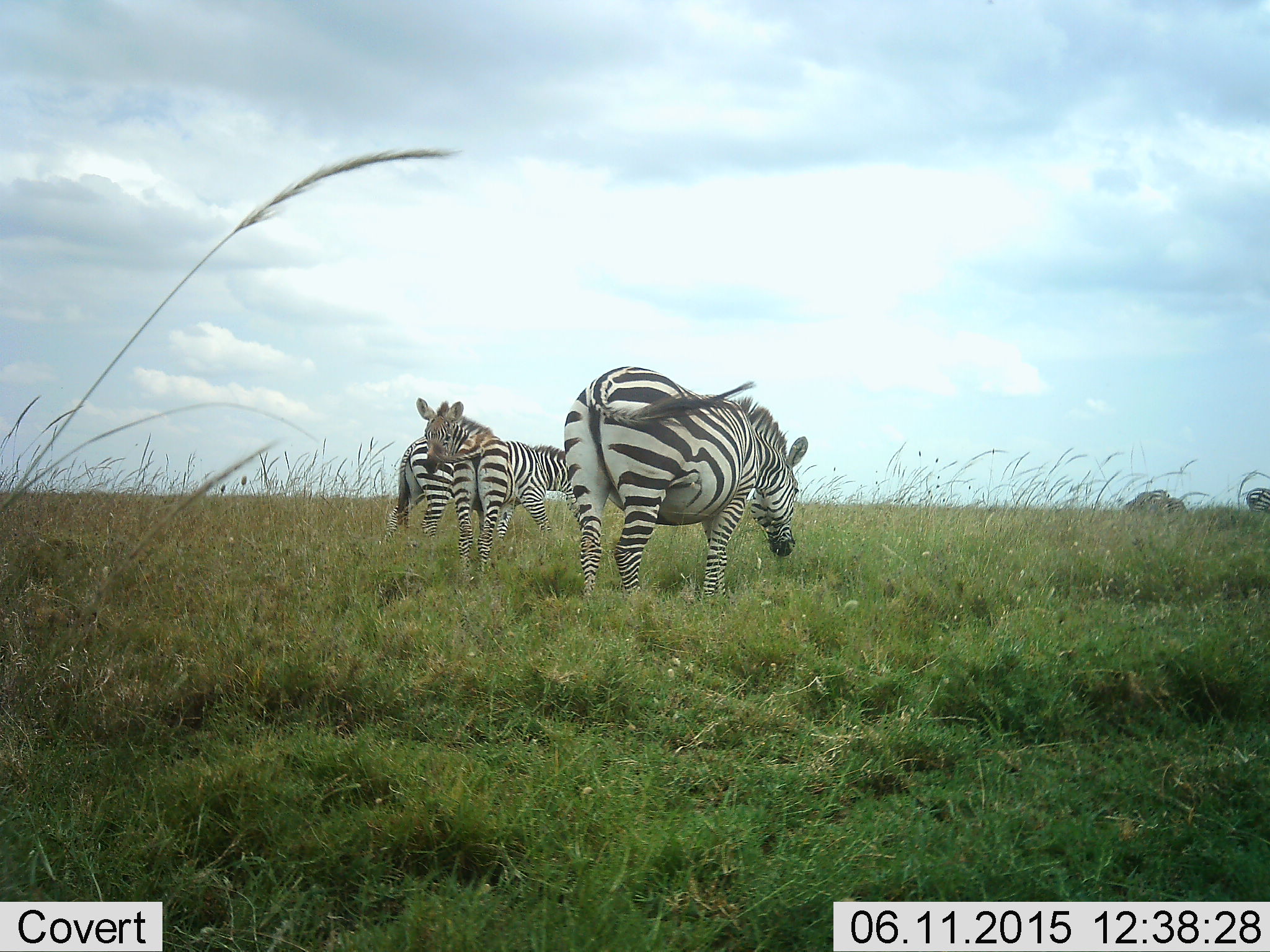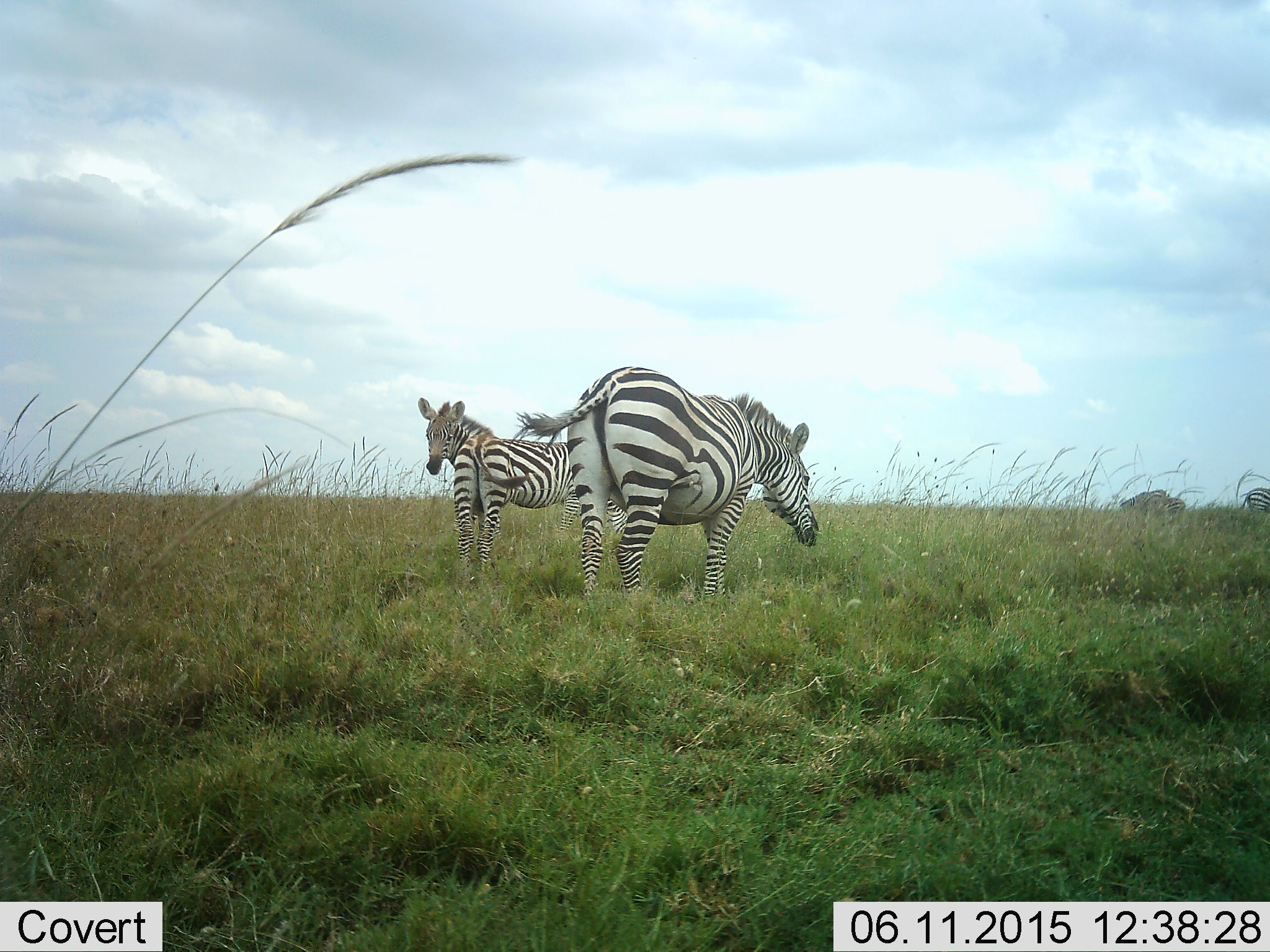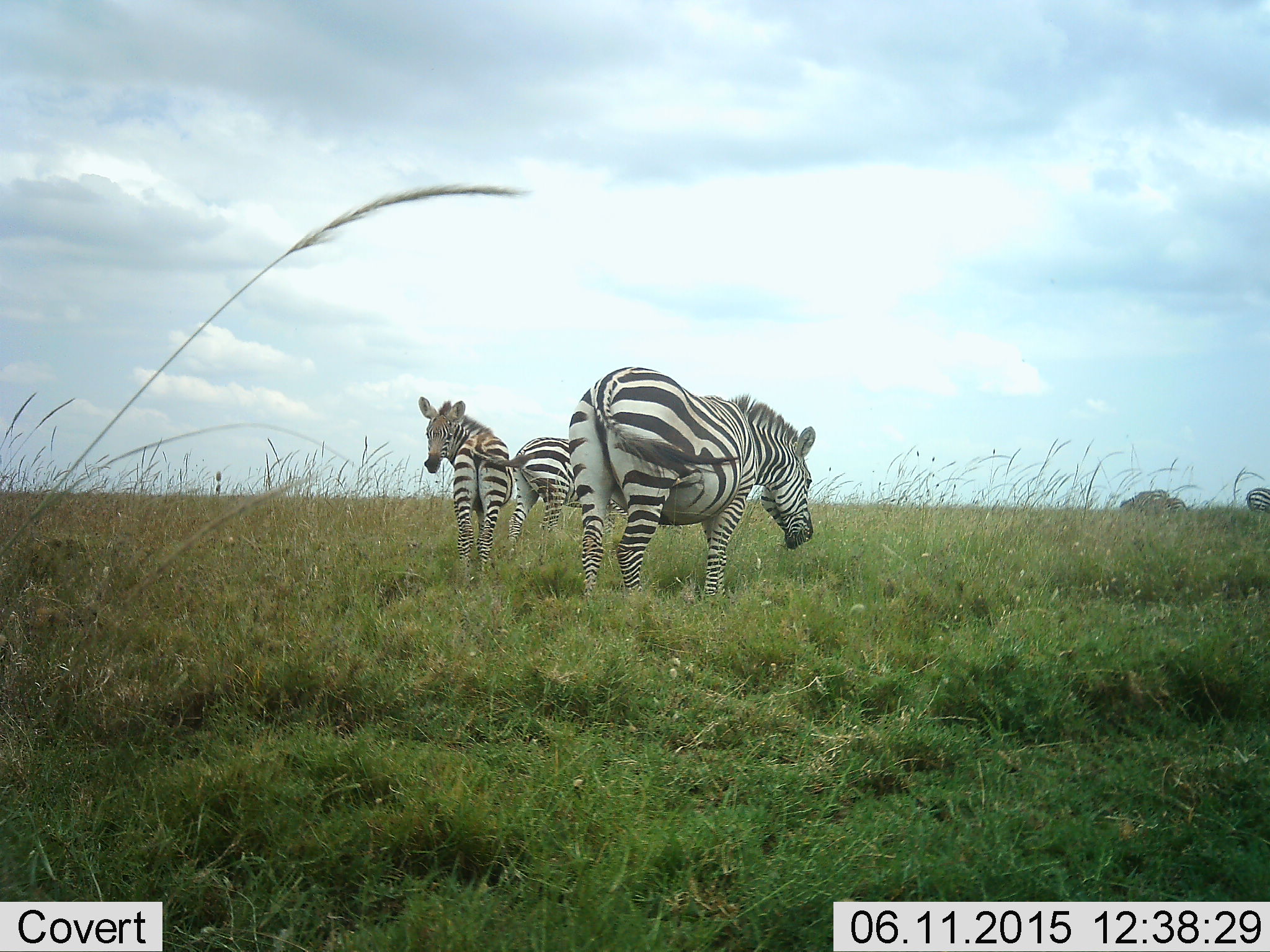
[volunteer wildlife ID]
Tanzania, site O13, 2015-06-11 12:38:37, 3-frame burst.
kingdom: Animalia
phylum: Chordata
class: Mammalia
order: Perissodactyla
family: Equidae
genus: Equus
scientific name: Equus quagga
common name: plains zebra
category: zebra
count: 5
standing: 70%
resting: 0%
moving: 30%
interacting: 0%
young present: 10%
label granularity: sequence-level